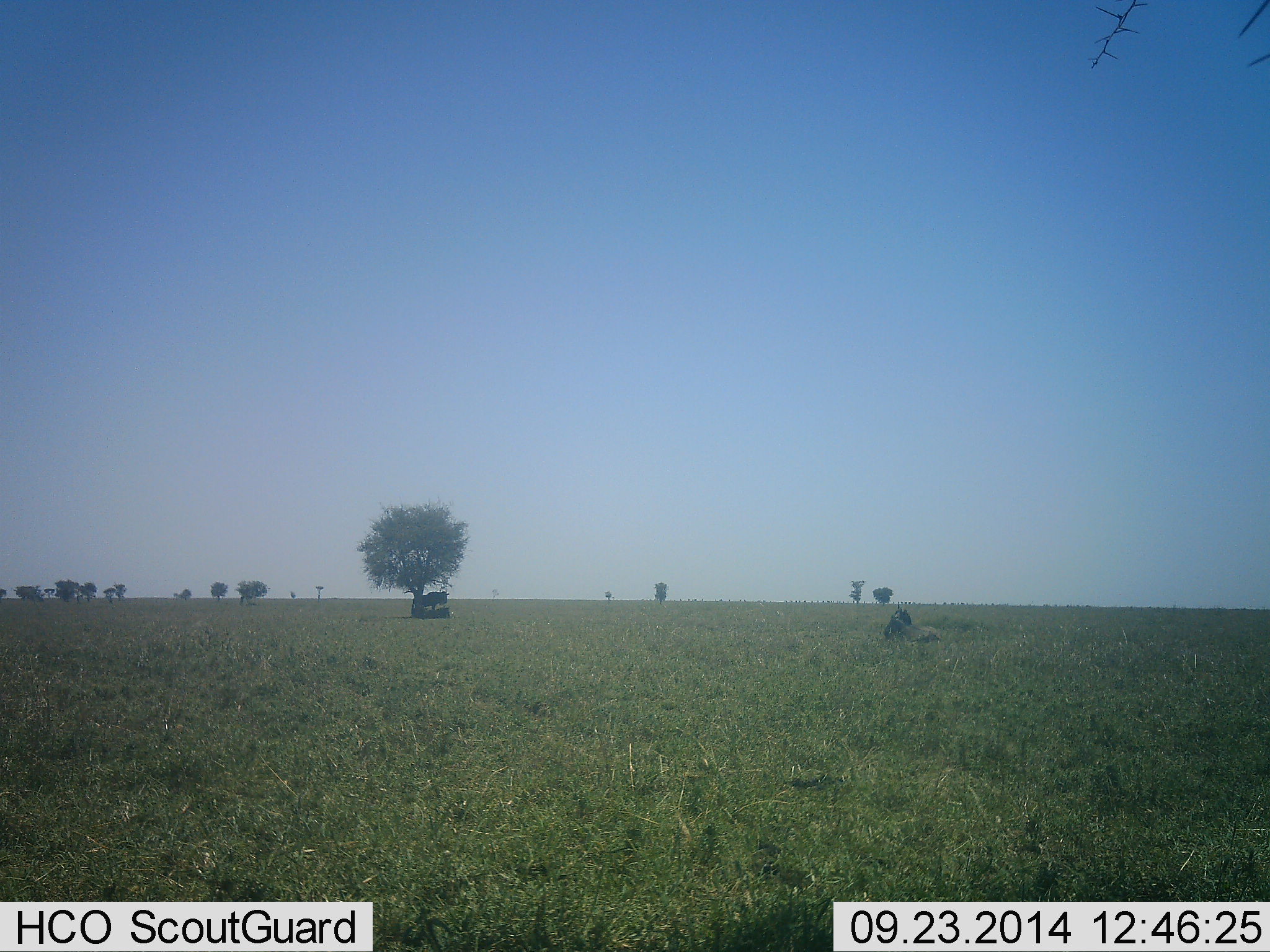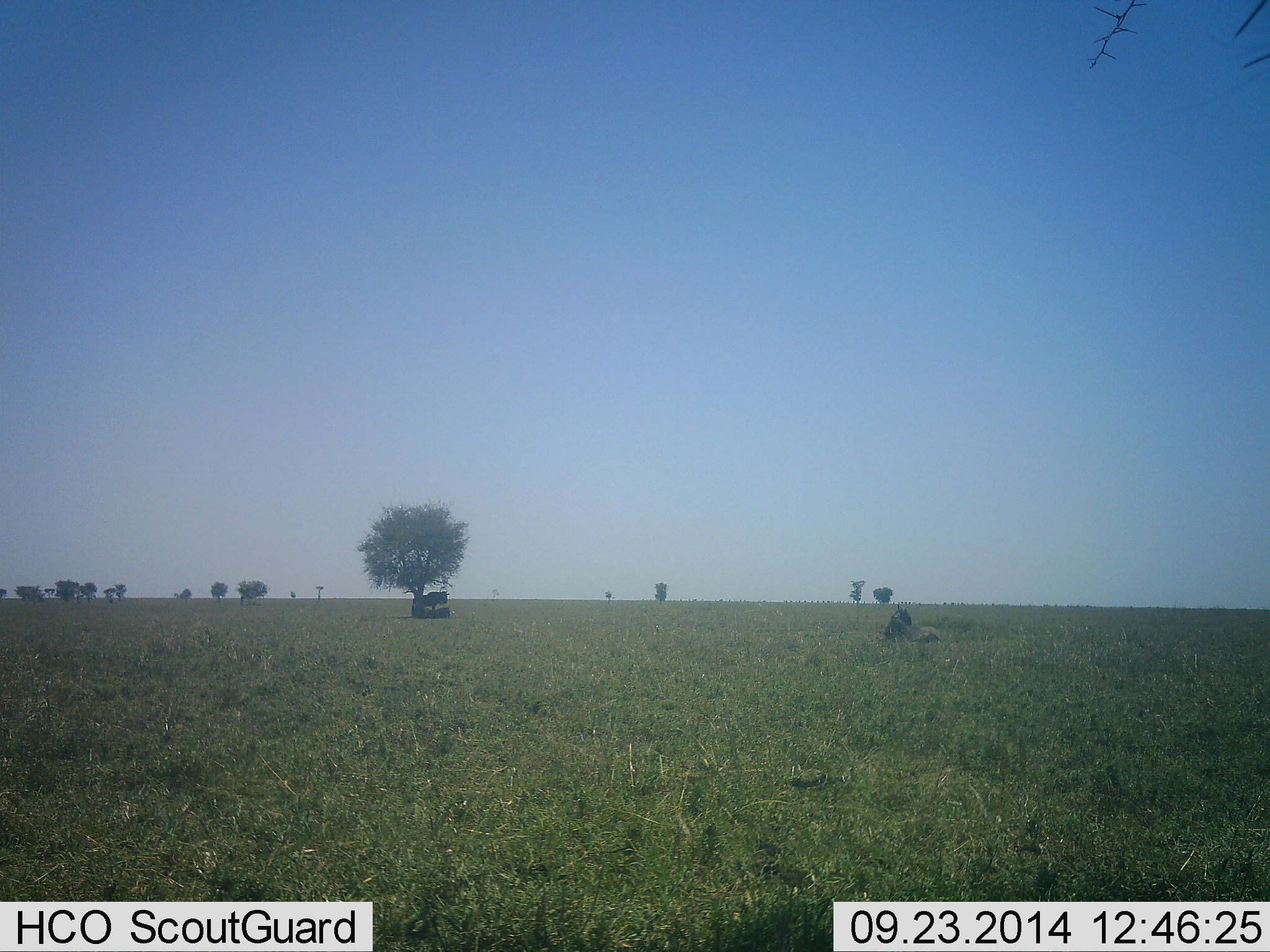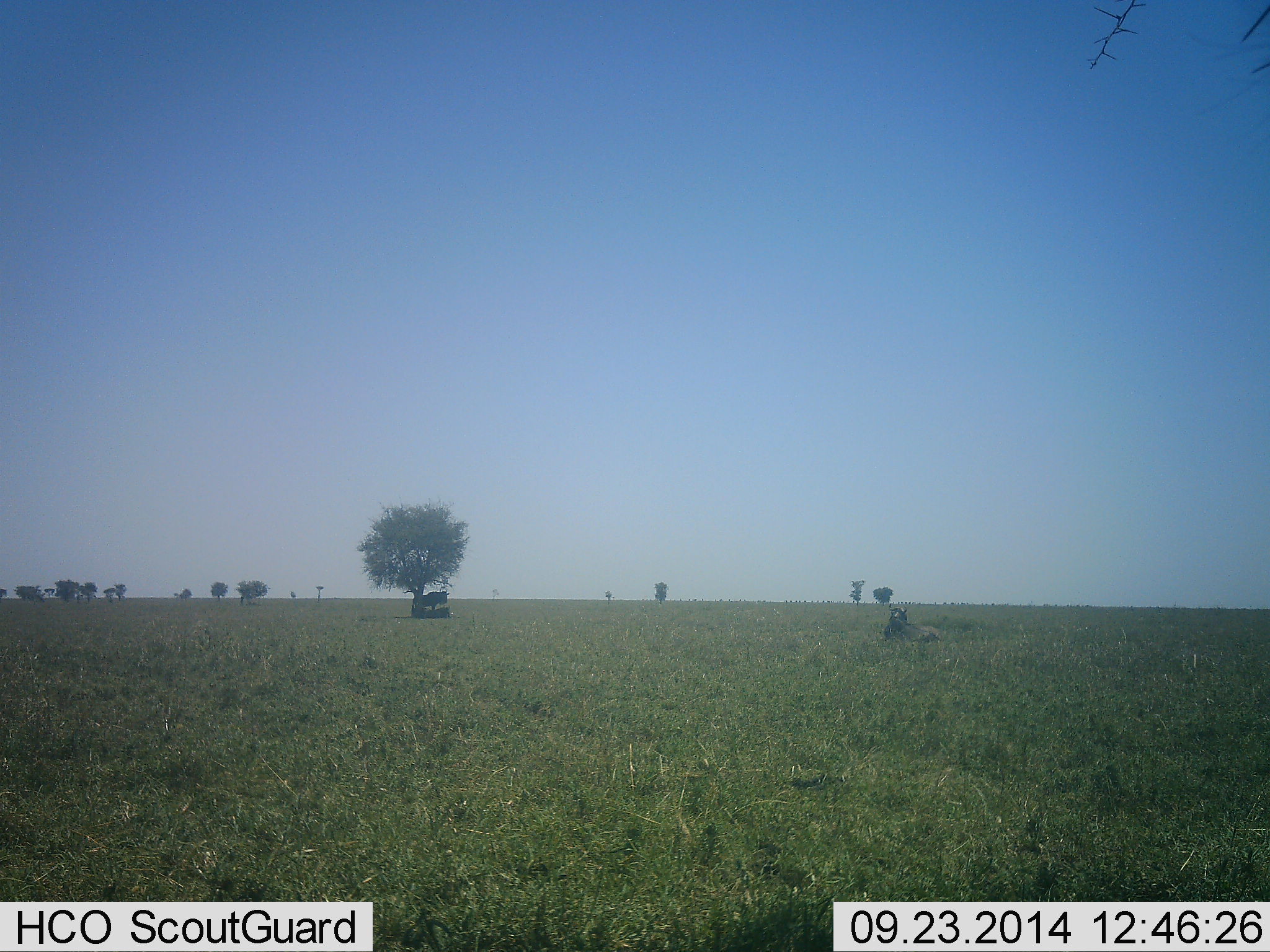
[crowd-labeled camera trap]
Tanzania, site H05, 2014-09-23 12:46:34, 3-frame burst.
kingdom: Animalia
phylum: Chordata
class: Mammalia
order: Artiodactyla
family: Bovidae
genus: Connochaetes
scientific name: Connochaetes taurinus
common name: blue wildebeest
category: wildebeest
Wildebeest (blue wildebeest) (Connochaetes taurinus), count 2. Behavior (volunteer vote fractions): standing 30%, resting 90%, moving 0%, interacting 0%. Young present (vote fraction): 0%. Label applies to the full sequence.